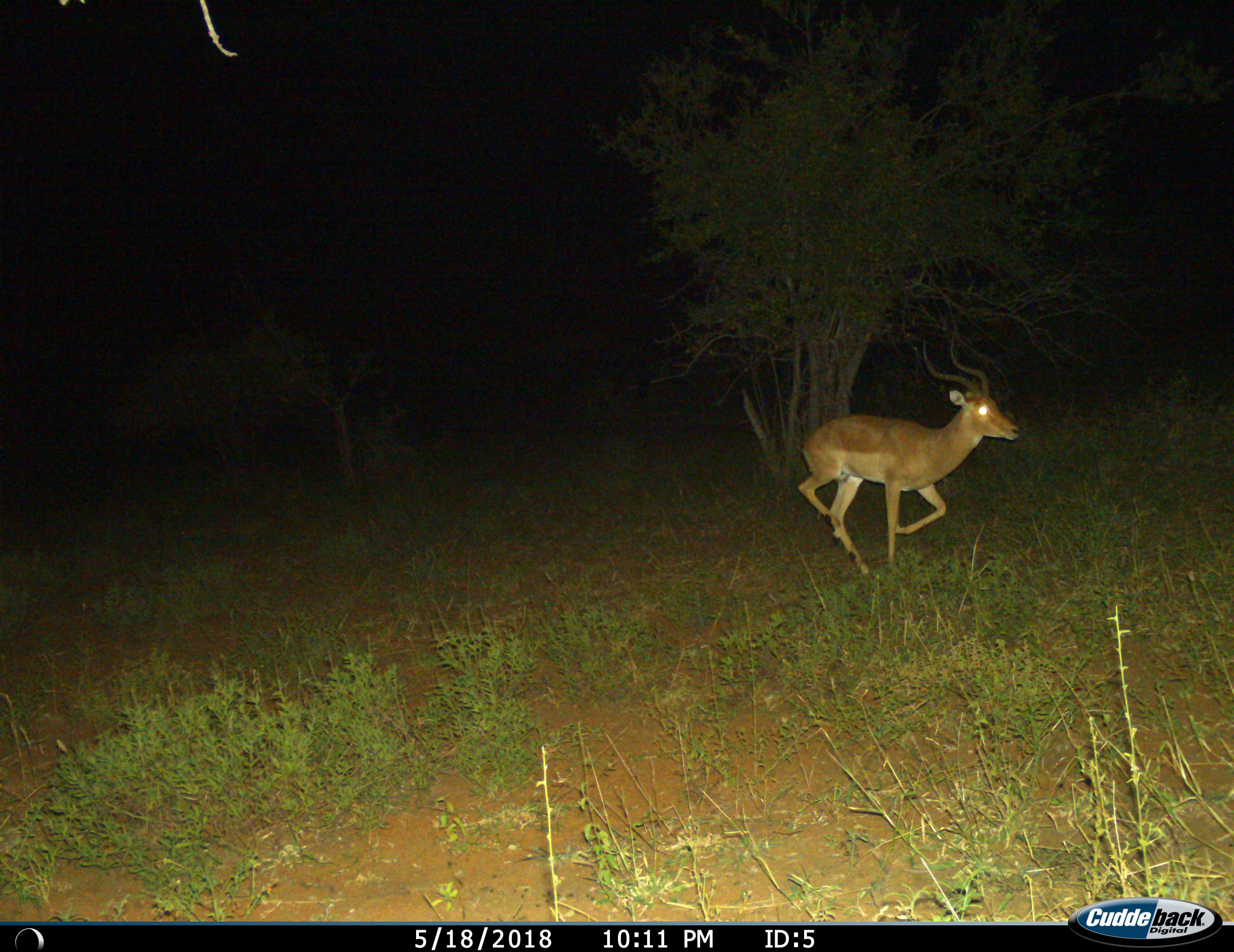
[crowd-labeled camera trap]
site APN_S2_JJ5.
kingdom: Animalia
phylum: Chordata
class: Mammalia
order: Artiodactyla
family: Bovidae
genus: Aepyceros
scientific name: Aepyceros melampus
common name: impala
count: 1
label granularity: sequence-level